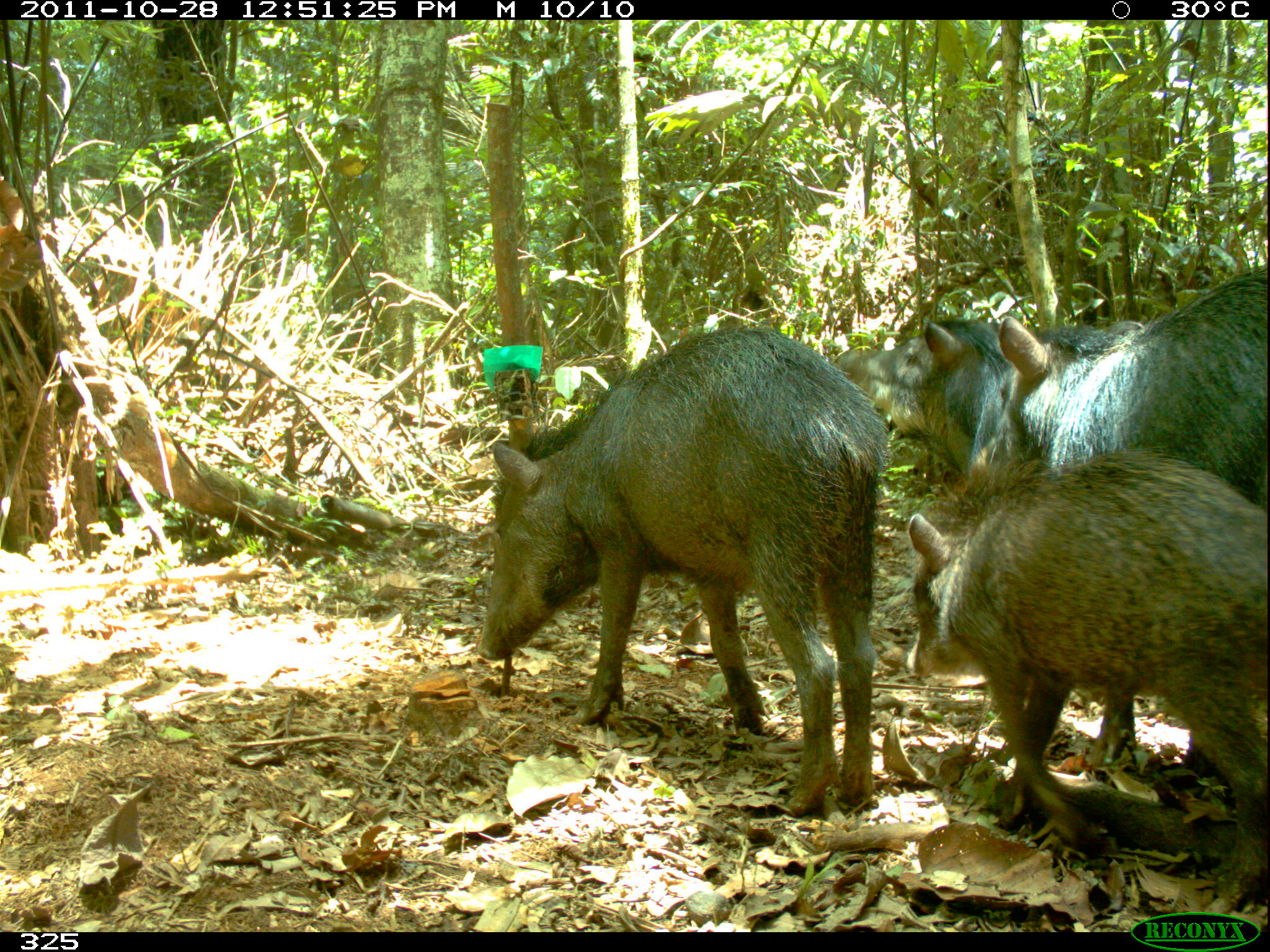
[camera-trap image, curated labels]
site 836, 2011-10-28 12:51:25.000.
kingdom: Animalia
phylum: Chordata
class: Mammalia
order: Artiodactyla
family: Tayassuidae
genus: Tayassu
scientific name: Tayassu pecari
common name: white-lipped peccary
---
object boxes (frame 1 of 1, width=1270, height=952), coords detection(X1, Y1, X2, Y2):
tayassu pecari: detection(476, 323, 887, 819); detection(907, 450, 1265, 907); detection(968, 265, 1268, 507); detection(868, 317, 1053, 489); detection(816, 343, 938, 461)